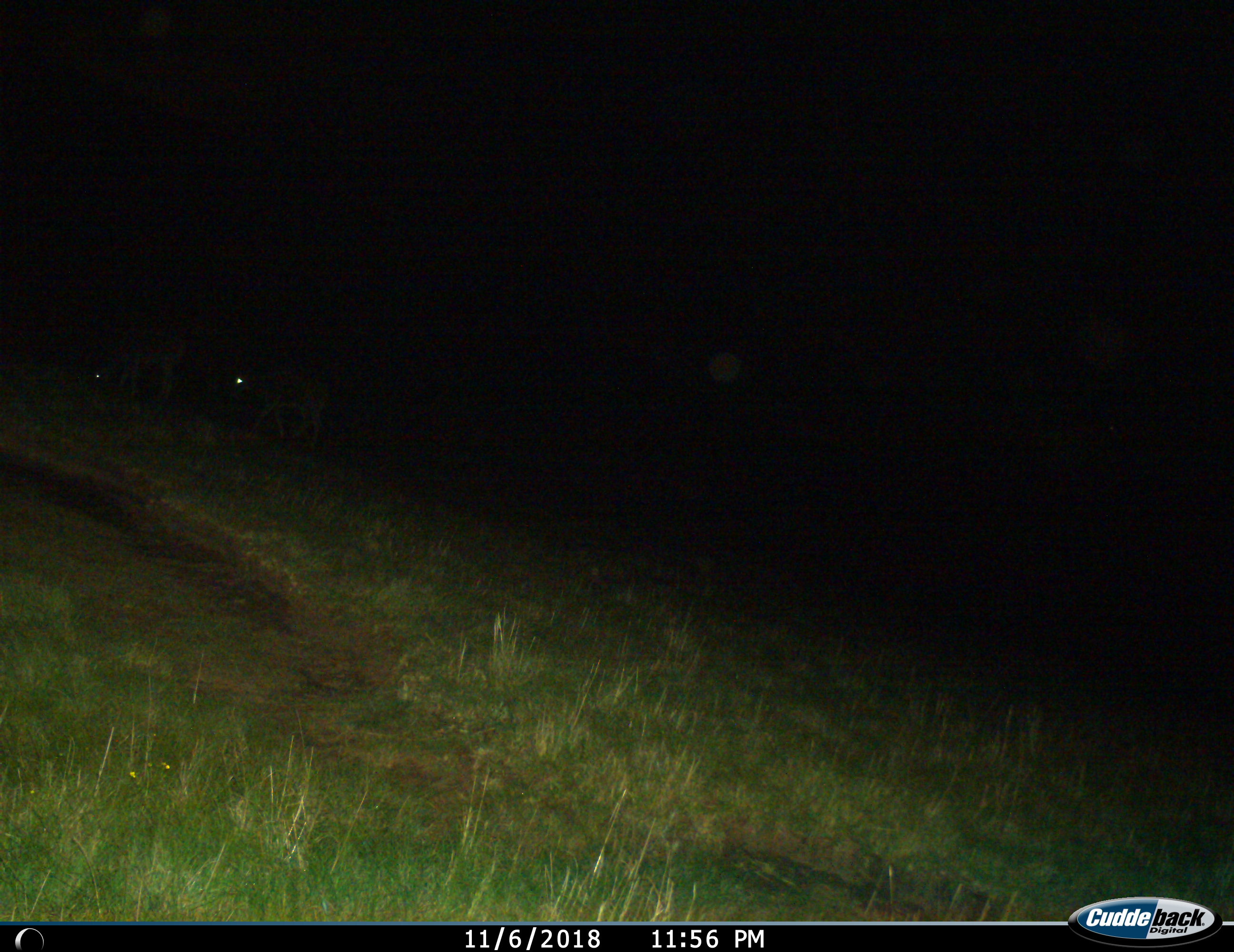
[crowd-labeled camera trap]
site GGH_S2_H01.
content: unidentified animal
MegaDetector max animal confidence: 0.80